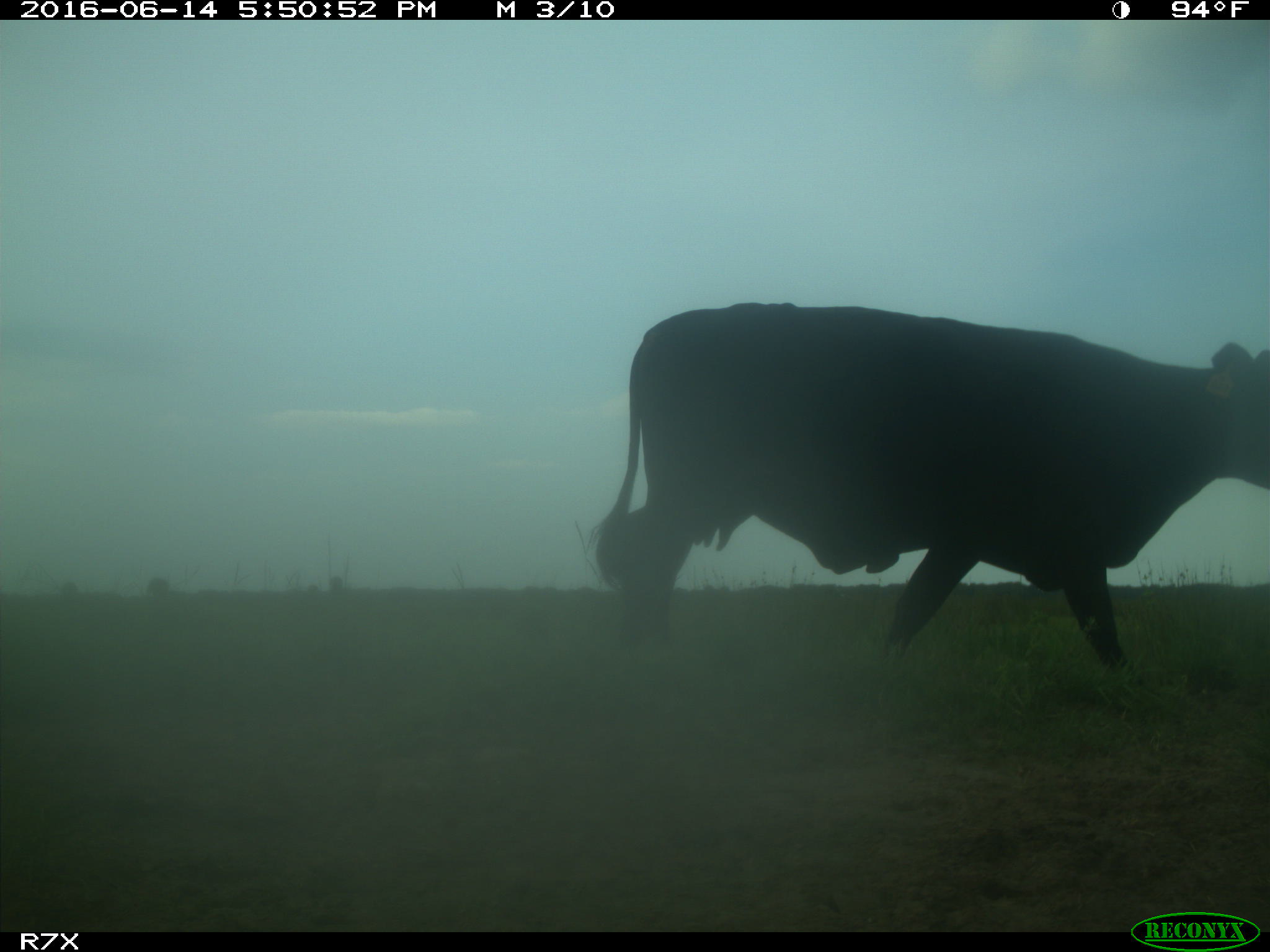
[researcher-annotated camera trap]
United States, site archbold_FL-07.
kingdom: Animalia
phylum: Chordata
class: Mammalia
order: Artiodactyla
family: Bovidae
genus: Bos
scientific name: Bos taurus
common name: domestic cow